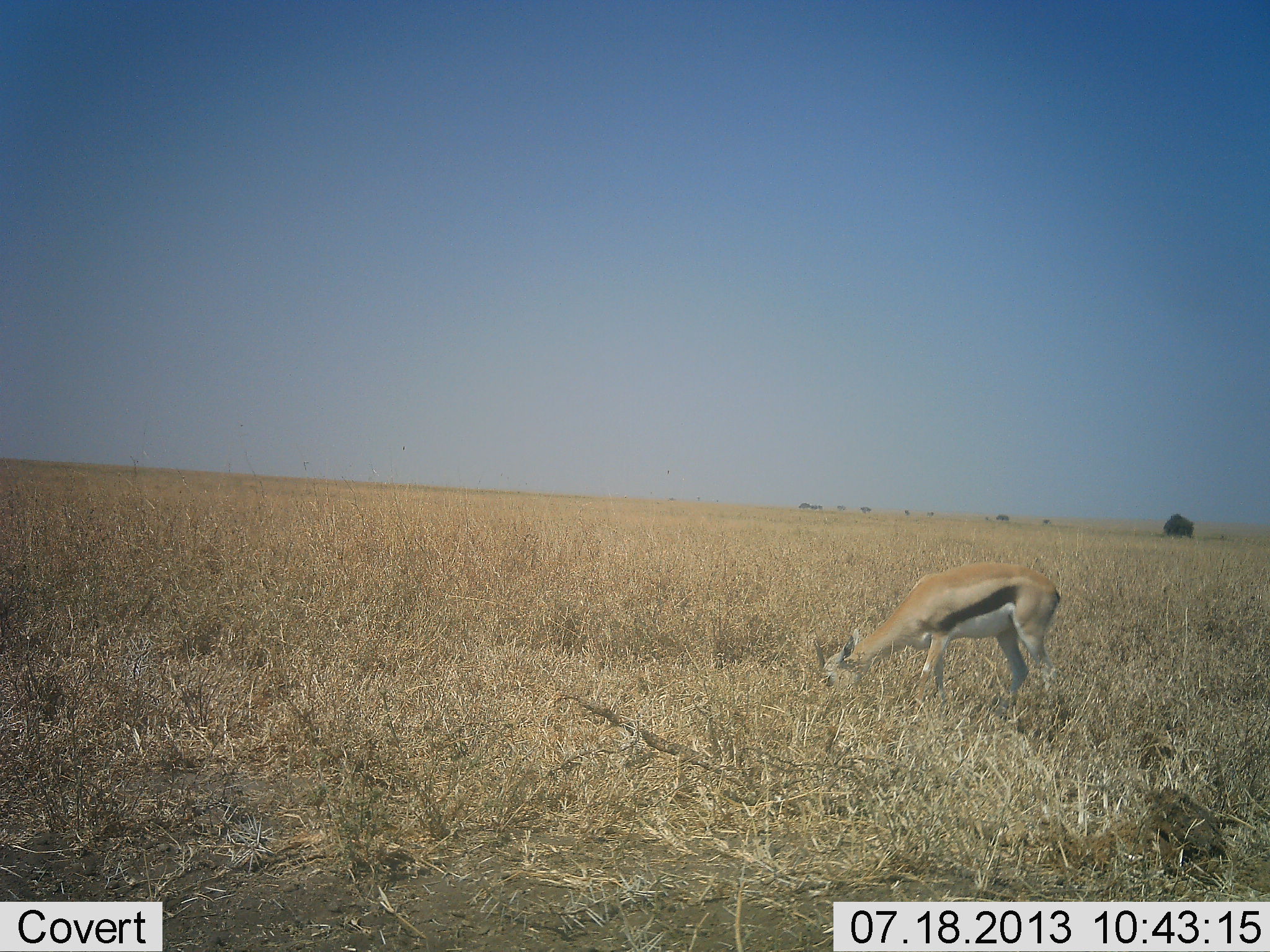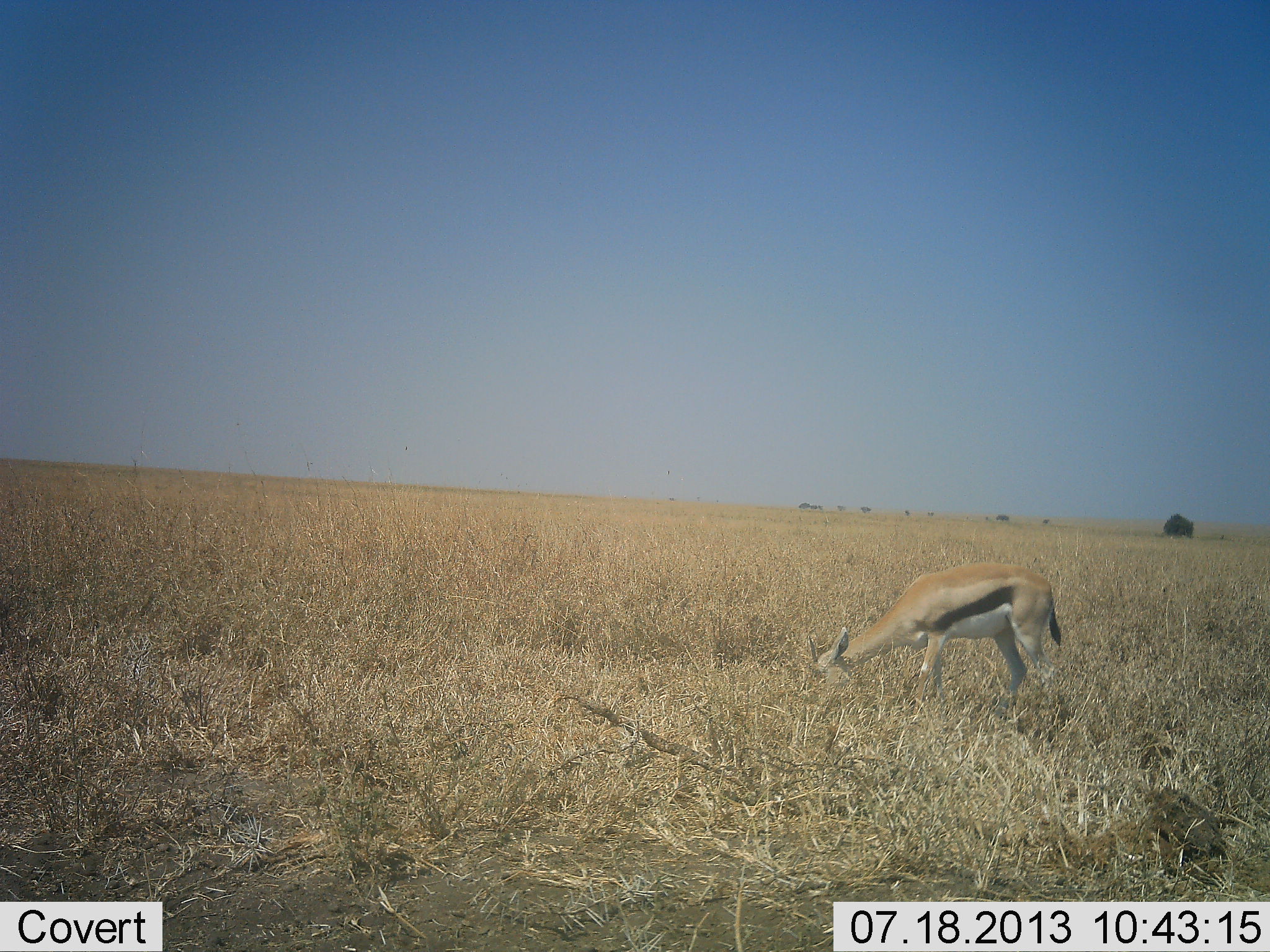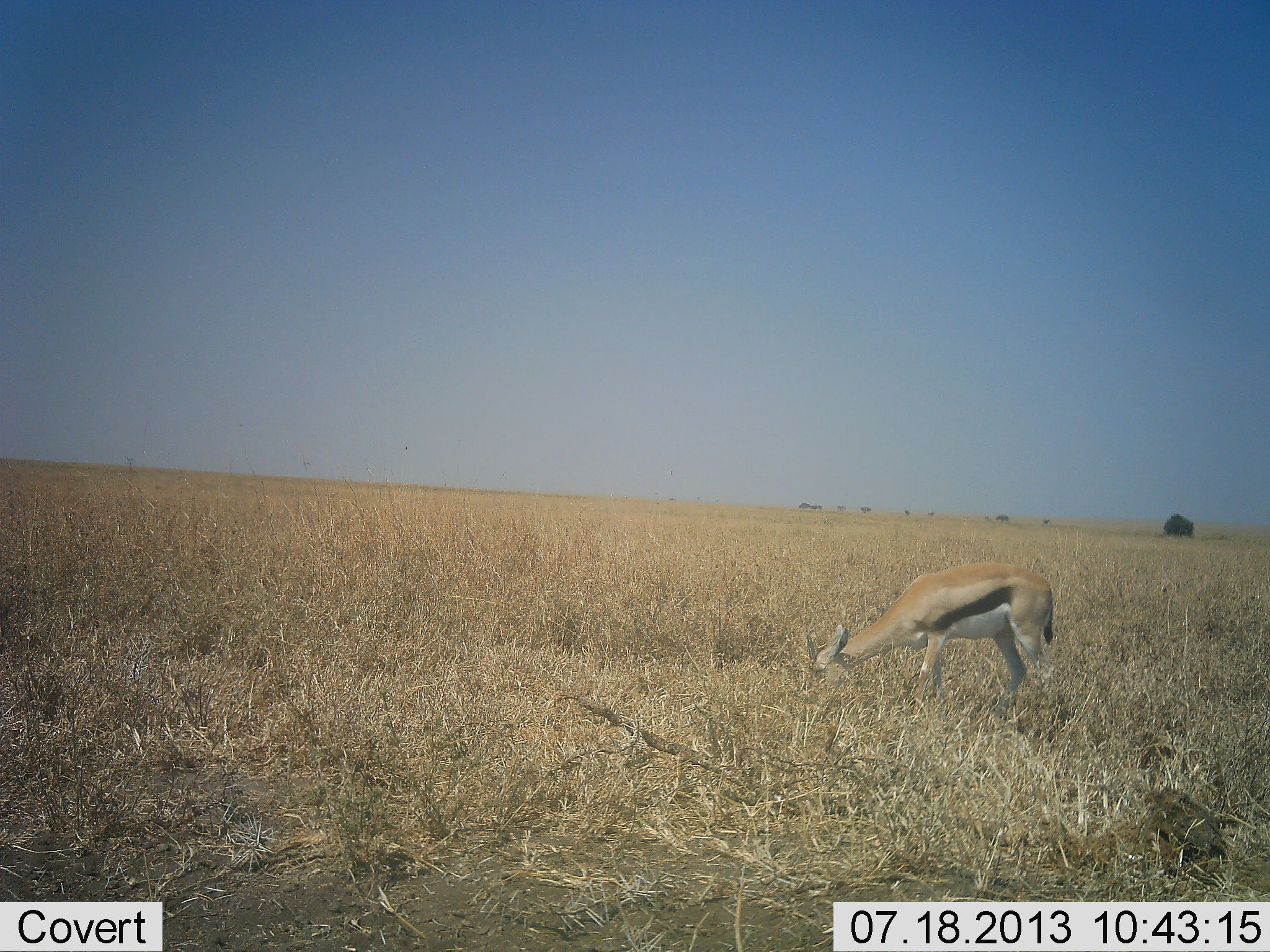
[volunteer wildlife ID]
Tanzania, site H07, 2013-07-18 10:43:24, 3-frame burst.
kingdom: Animalia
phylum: Chordata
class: Mammalia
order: Artiodactyla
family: Bovidae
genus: Eudorcas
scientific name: Eudorcas thomsonii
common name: thomson's gazelle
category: gazellethomsons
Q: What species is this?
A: Gazellethomsons (thomson's gazelle) (Eudorcas thomsonii).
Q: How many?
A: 1.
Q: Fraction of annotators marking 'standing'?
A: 30%.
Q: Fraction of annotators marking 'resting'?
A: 0%.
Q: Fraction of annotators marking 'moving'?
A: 0%.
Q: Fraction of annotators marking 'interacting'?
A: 0%.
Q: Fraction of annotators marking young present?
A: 10%.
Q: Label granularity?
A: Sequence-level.